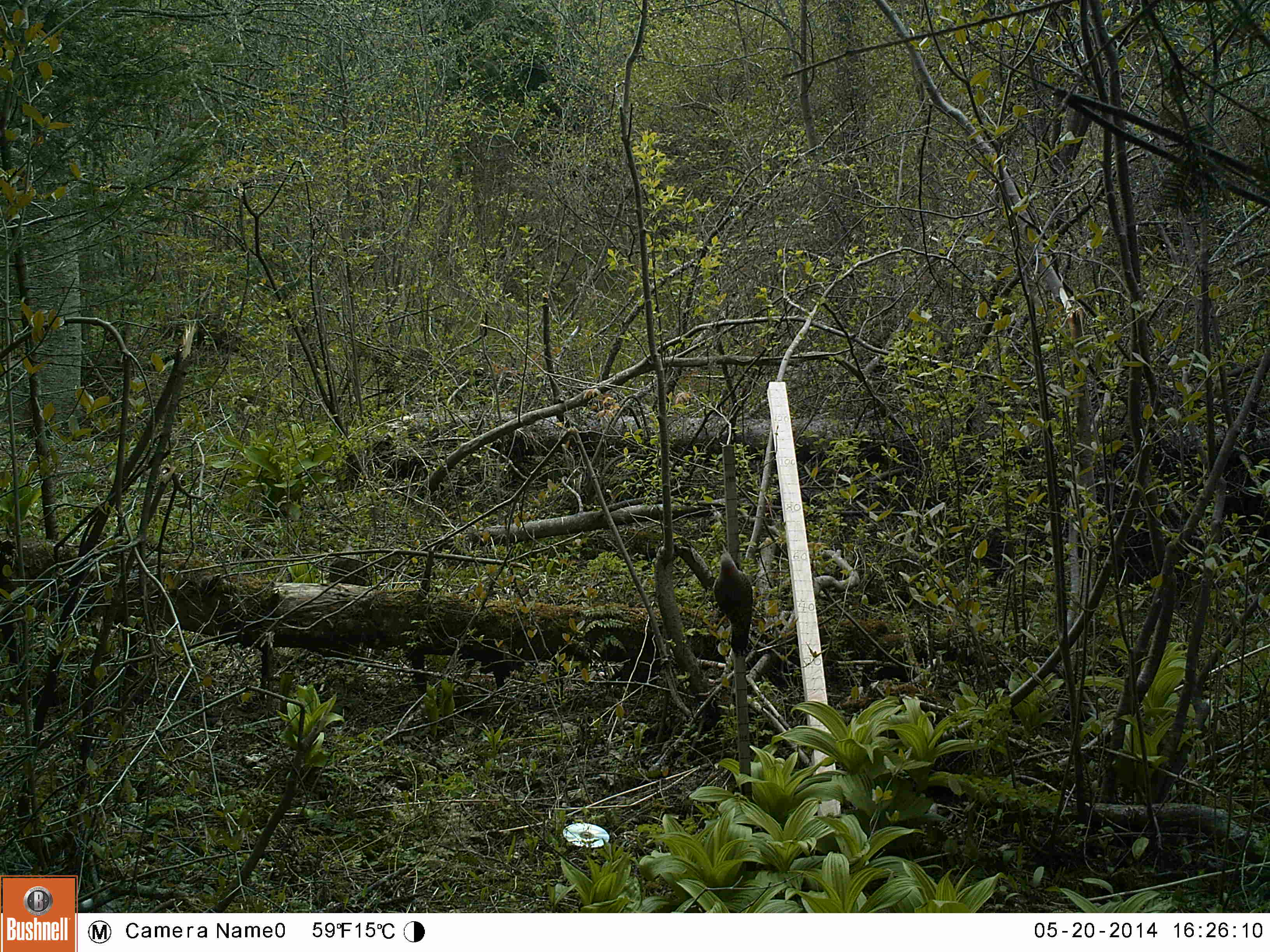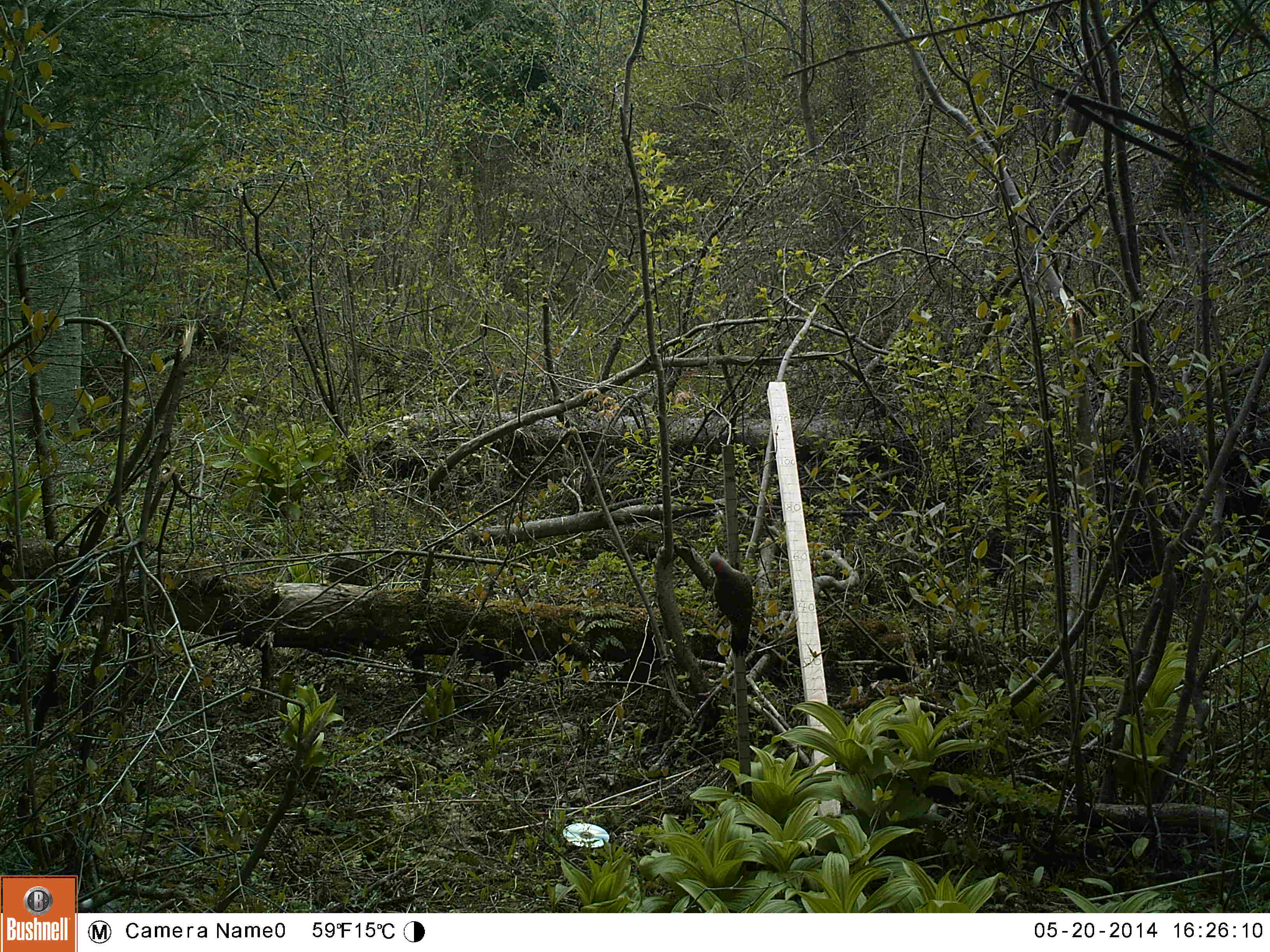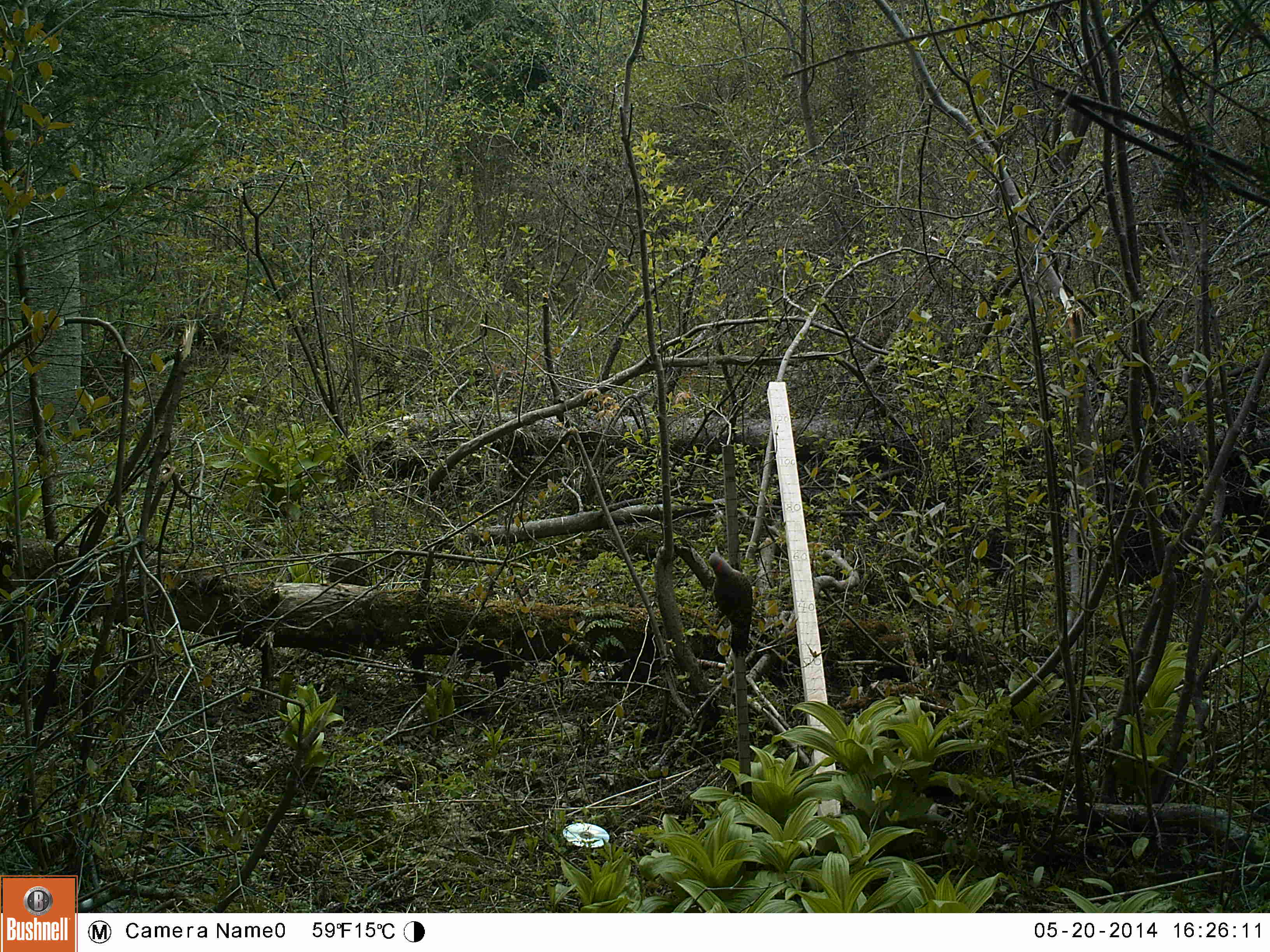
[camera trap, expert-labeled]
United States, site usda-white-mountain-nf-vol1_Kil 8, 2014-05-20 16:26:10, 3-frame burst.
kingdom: Animalia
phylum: Chordata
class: Aves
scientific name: Aves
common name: bird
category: bird sp.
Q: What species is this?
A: Bird sp. (bird) (Aves).